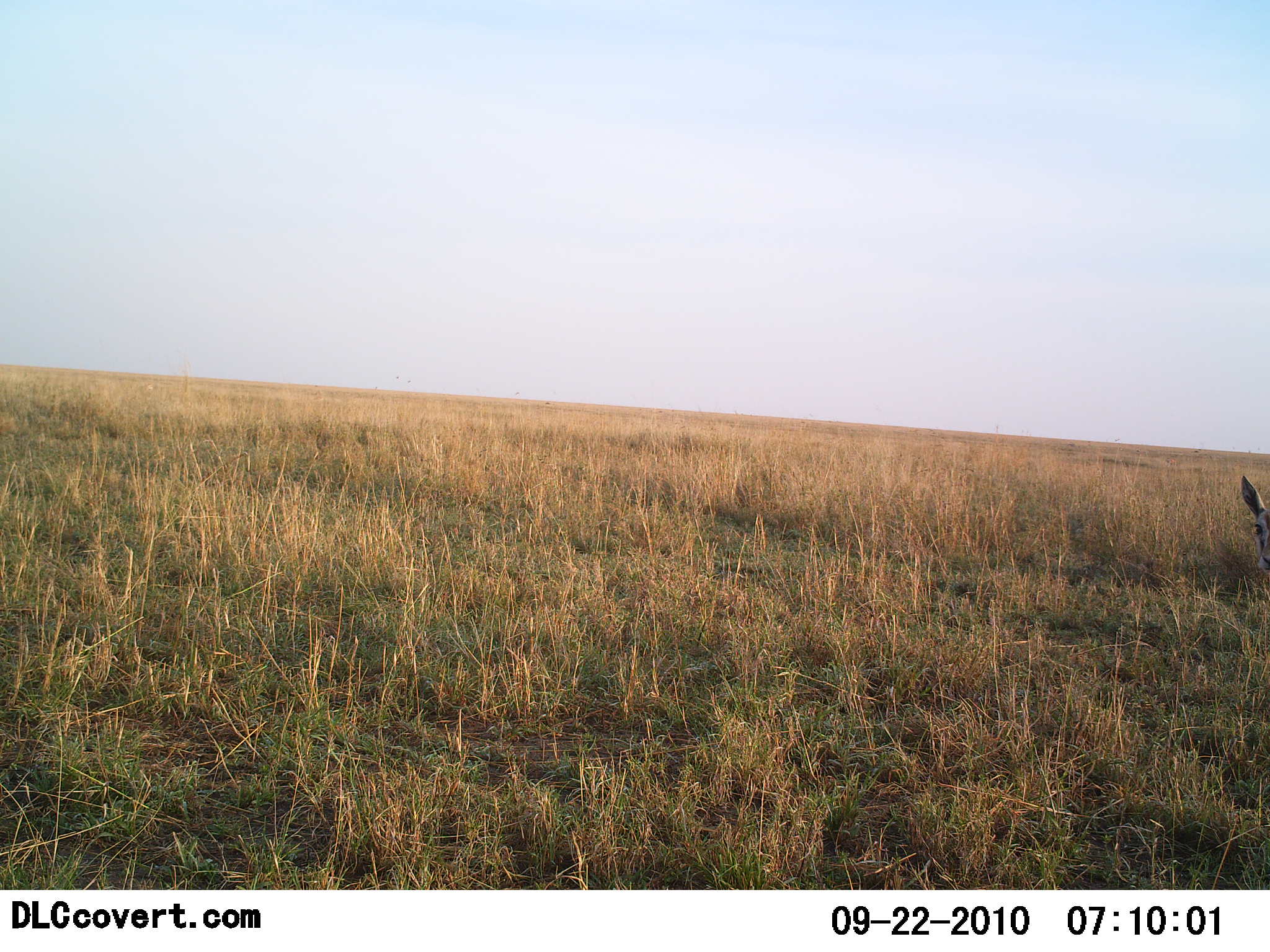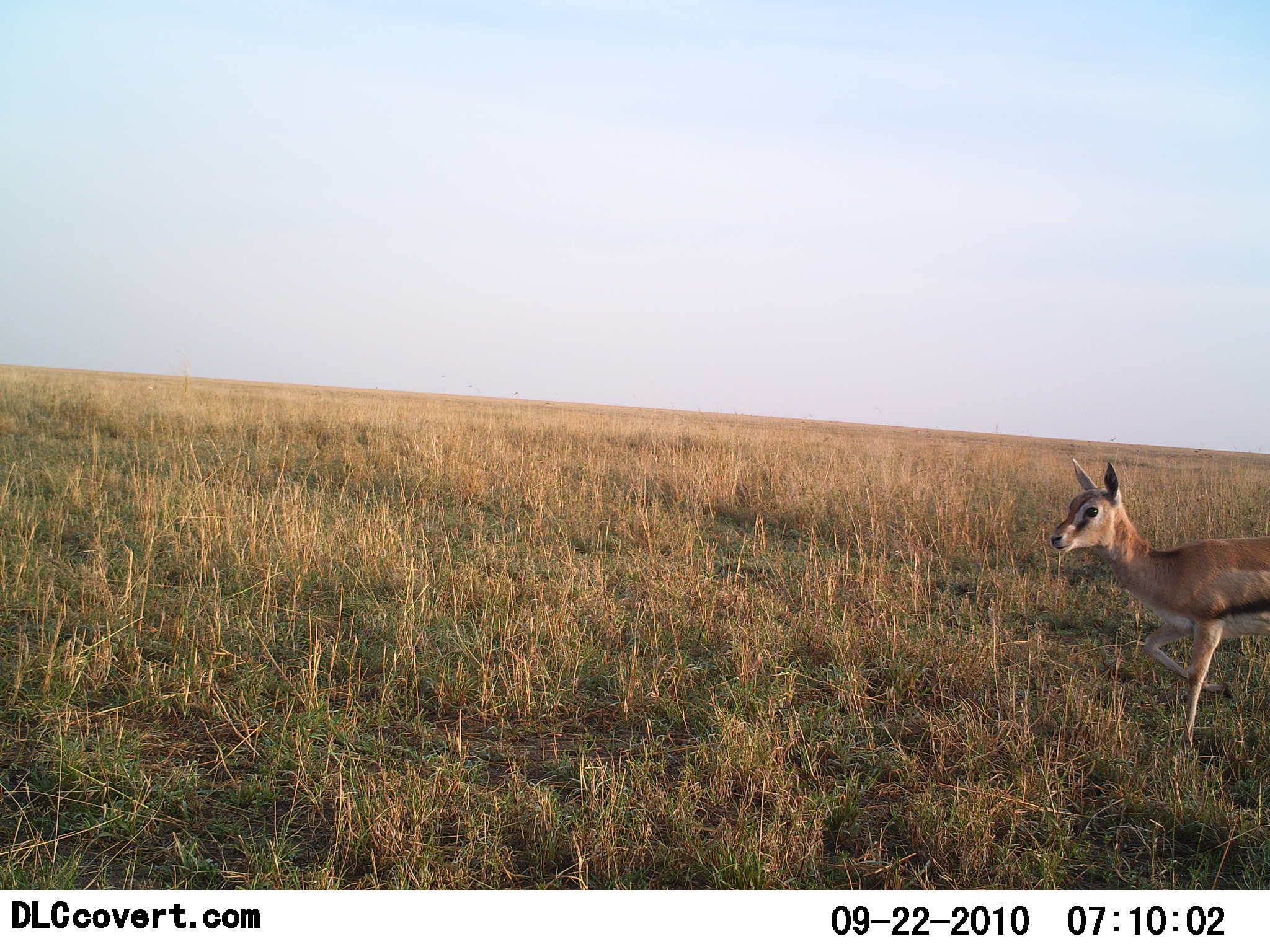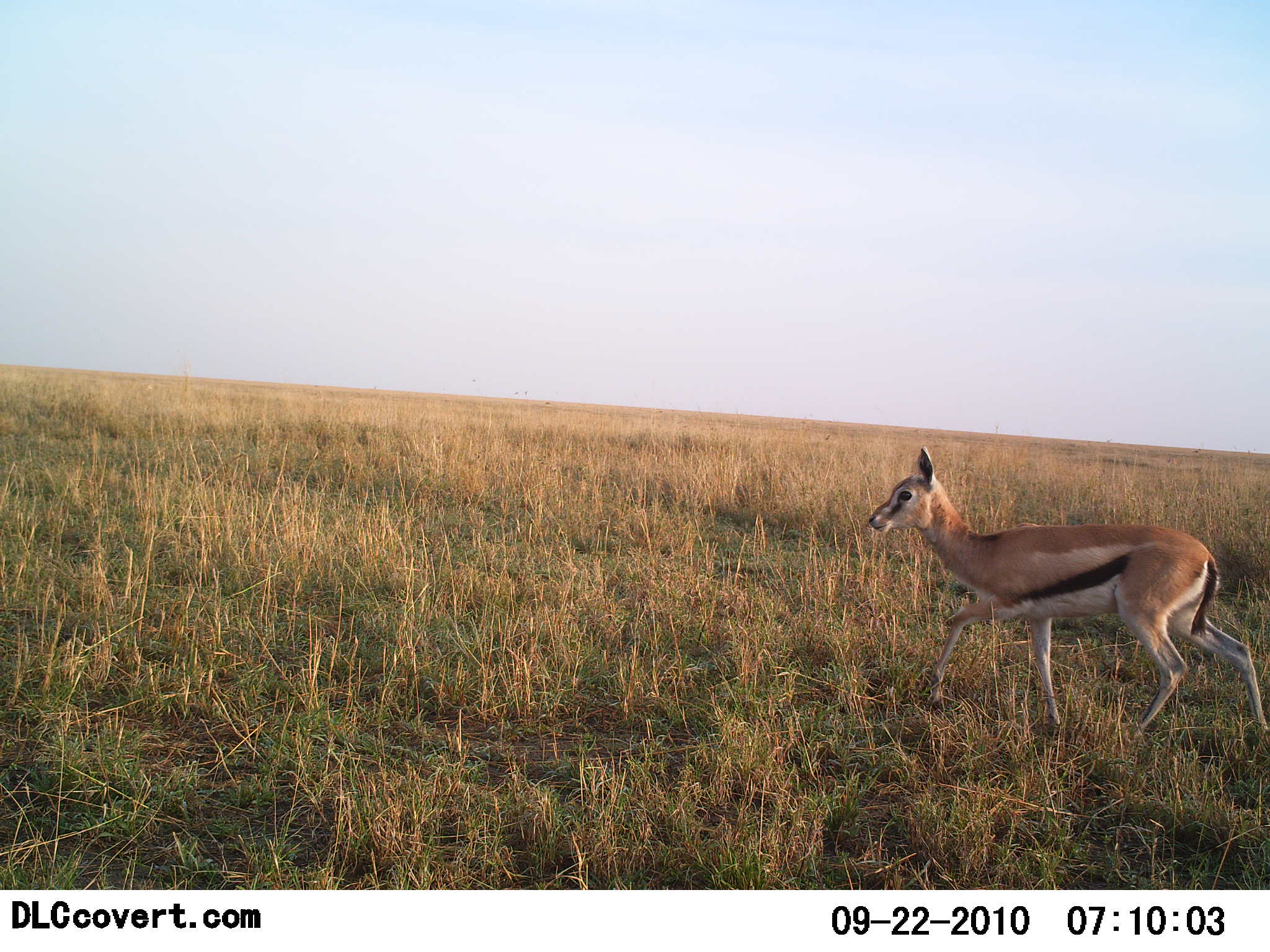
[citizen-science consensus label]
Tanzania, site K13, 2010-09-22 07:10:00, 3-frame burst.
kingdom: Animalia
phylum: Chordata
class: Mammalia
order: Artiodactyla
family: Bovidae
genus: Eudorcas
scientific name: Eudorcas thomsonii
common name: thomson's gazelle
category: gazellethomsons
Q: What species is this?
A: Gazellethomsons (thomson's gazelle) (Eudorcas thomsonii).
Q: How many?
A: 1.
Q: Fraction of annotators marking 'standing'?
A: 8%.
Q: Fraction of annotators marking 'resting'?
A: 0%.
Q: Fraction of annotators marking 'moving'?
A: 100%.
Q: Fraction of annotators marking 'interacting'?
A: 0%.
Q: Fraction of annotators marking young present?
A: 8%.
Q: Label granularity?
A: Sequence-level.